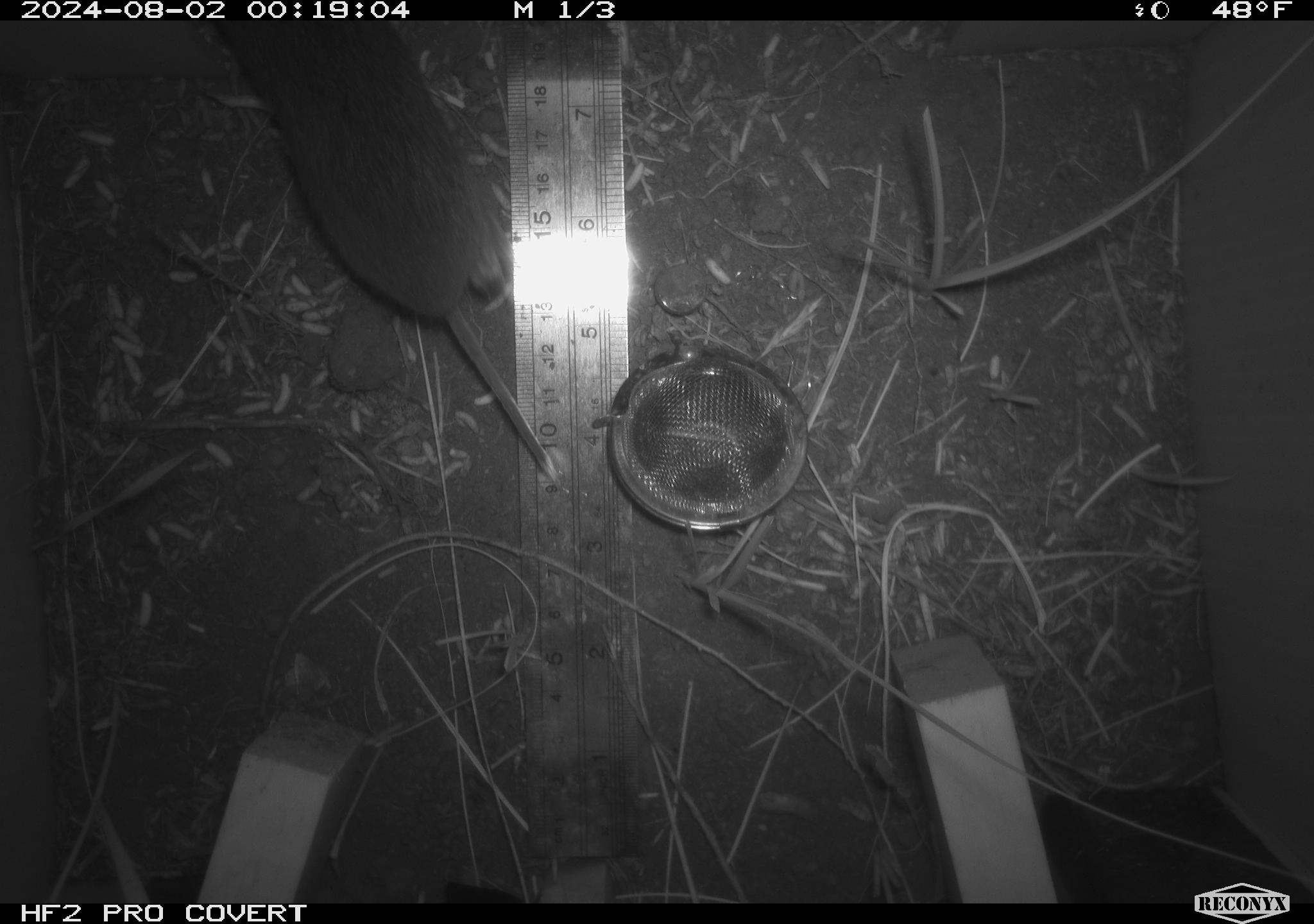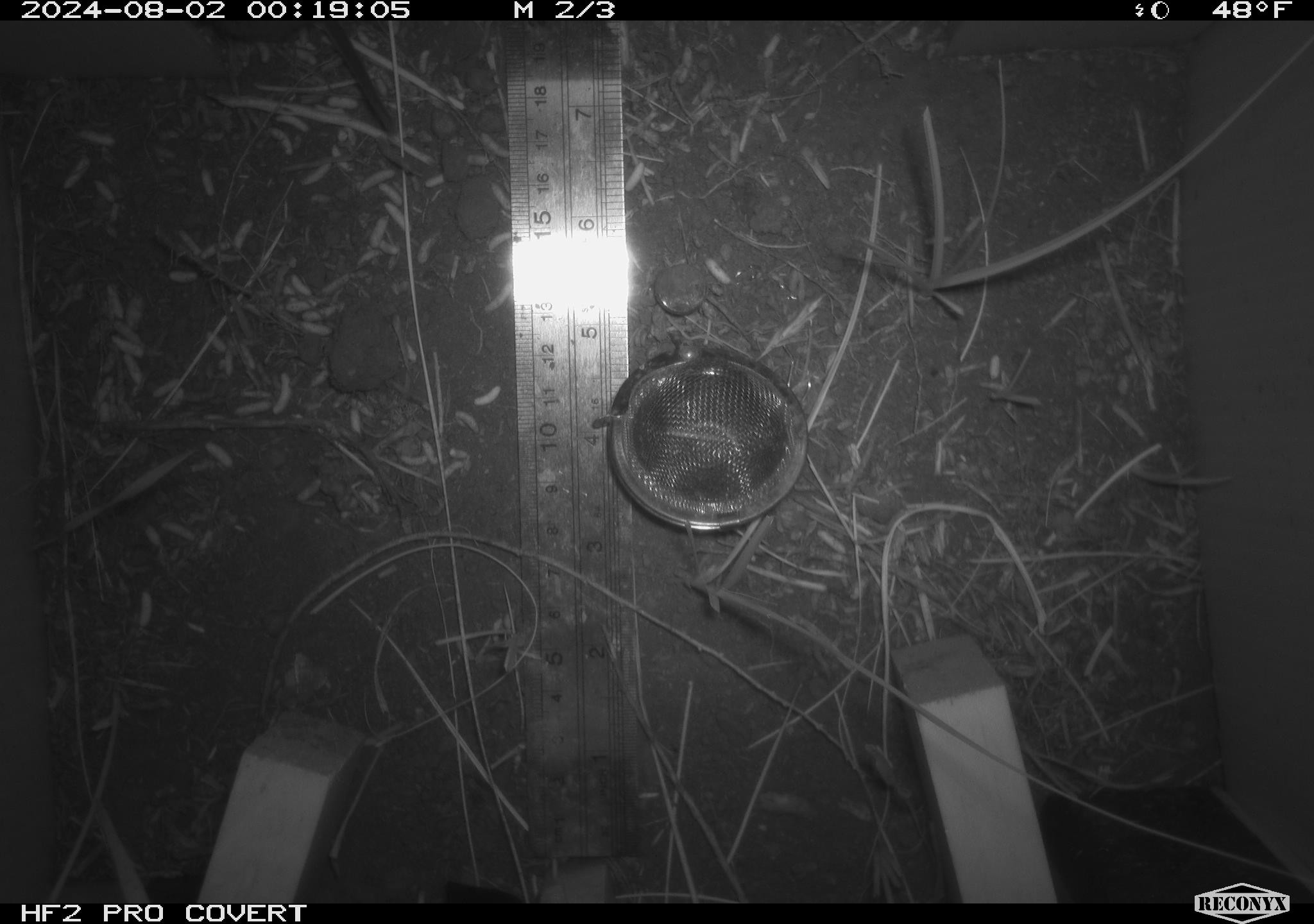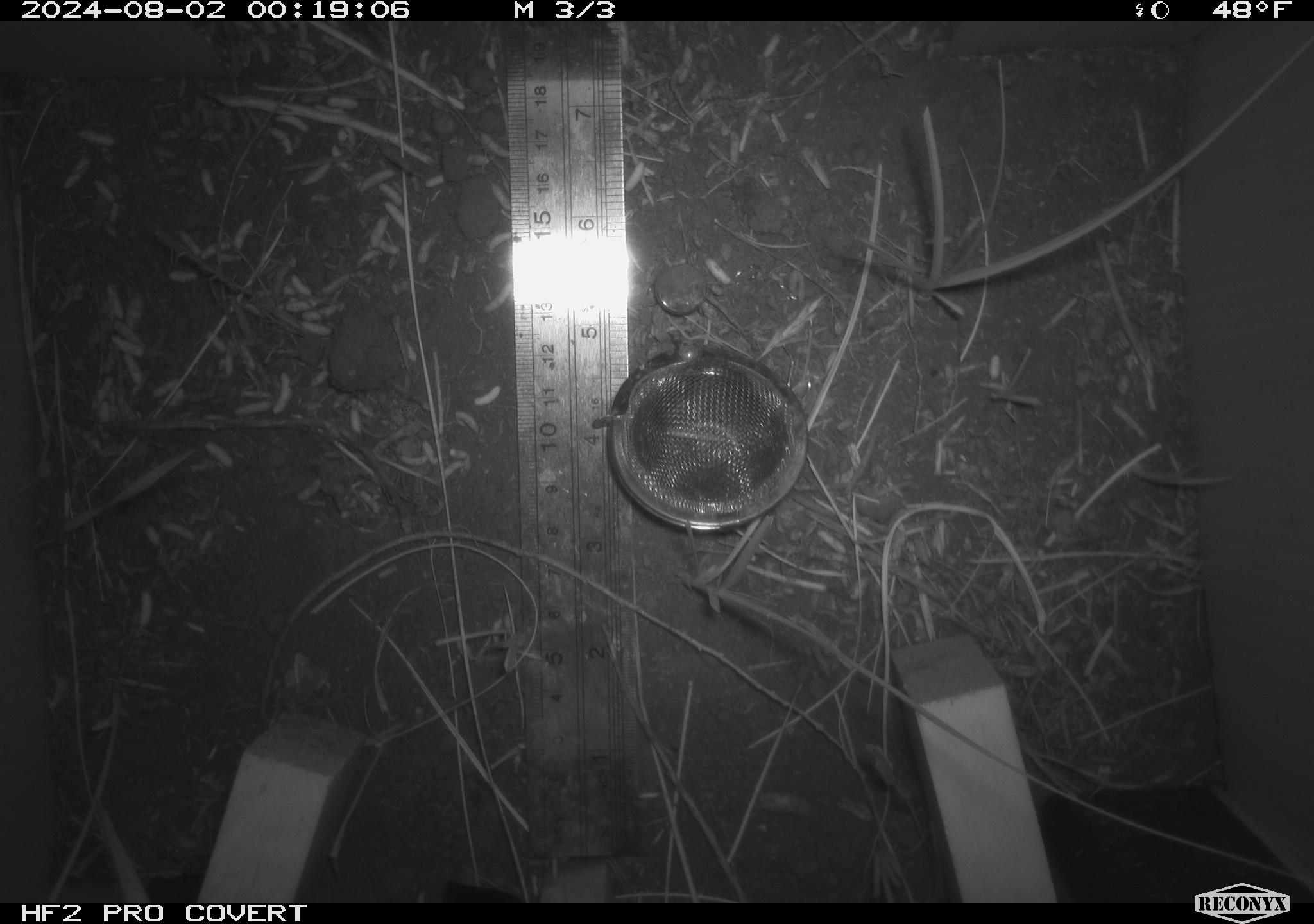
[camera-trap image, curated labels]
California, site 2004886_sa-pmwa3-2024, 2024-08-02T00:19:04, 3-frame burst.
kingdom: Animalia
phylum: Chordata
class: Mammalia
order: Rodentia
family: Cricetidae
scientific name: Arvicolinae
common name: voles, lemmings, and muskrats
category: arvicolinae subfamily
Arvicolinae subfamily (voles, lemmings, and muskrats) (Arvicolinae).